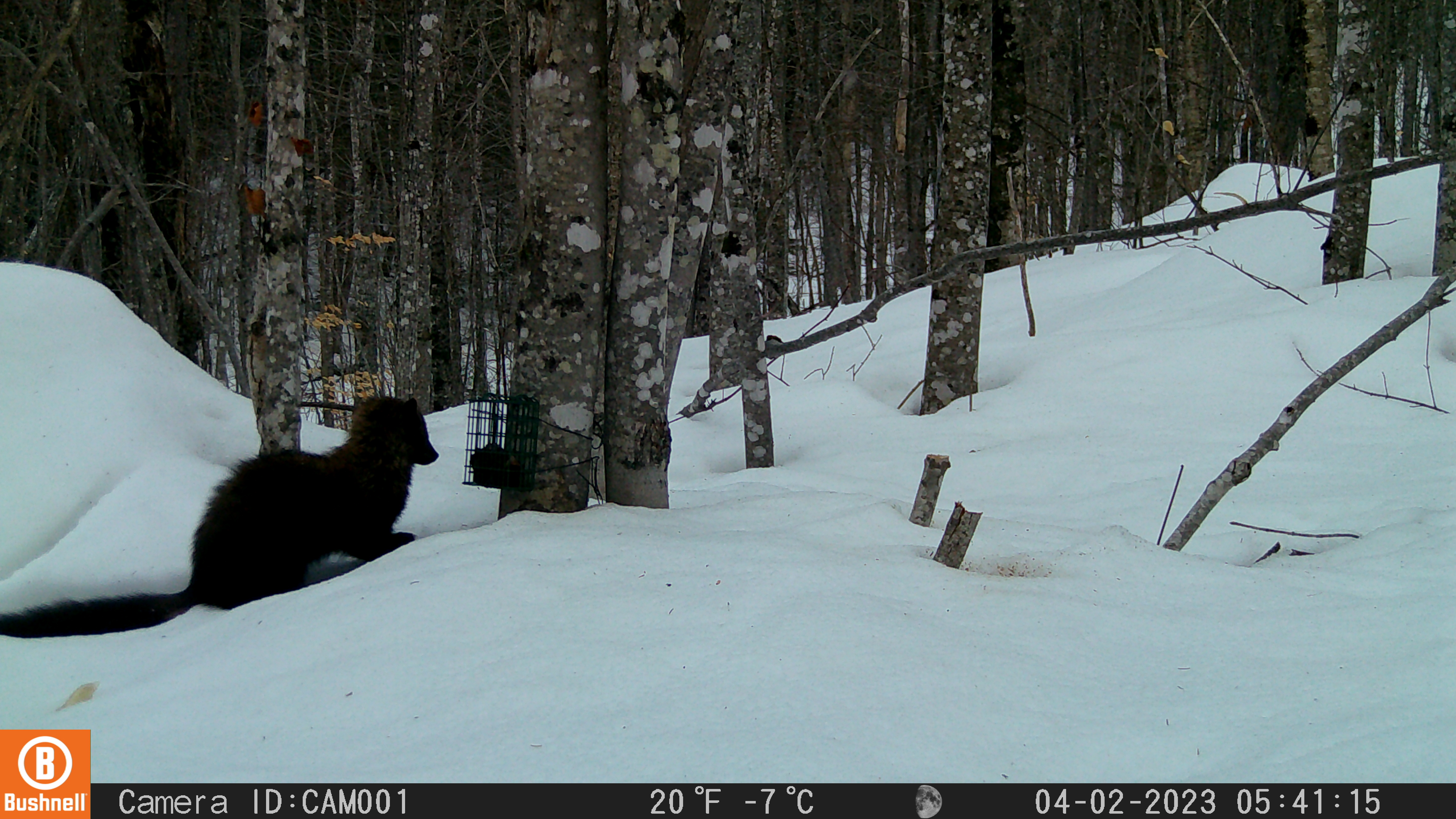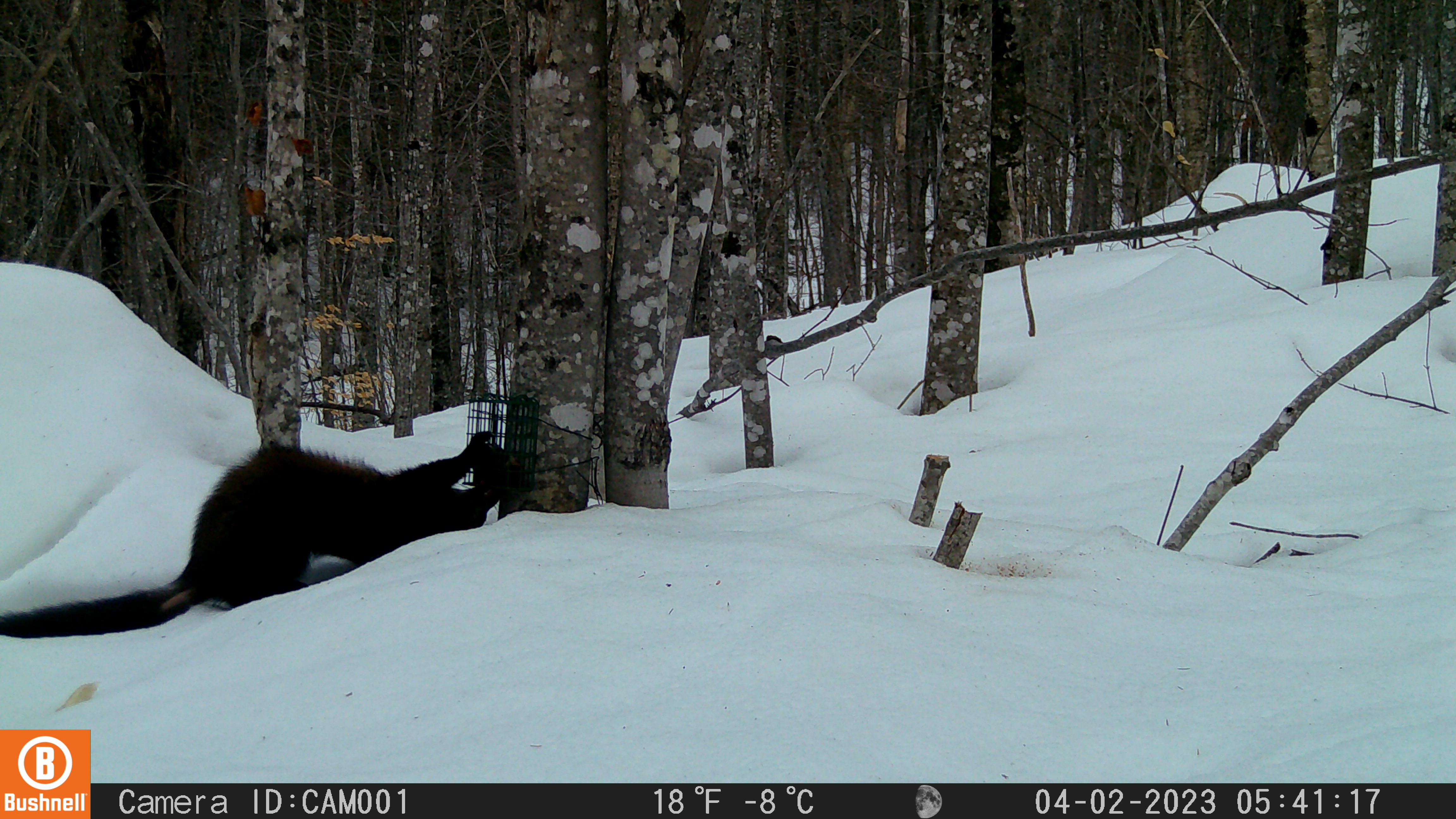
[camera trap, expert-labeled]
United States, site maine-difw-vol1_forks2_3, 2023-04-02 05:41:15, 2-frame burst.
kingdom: Animalia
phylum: Chordata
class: Mammalia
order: Carnivora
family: Mustelidae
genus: Pekania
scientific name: Pekania pennanti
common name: fisher